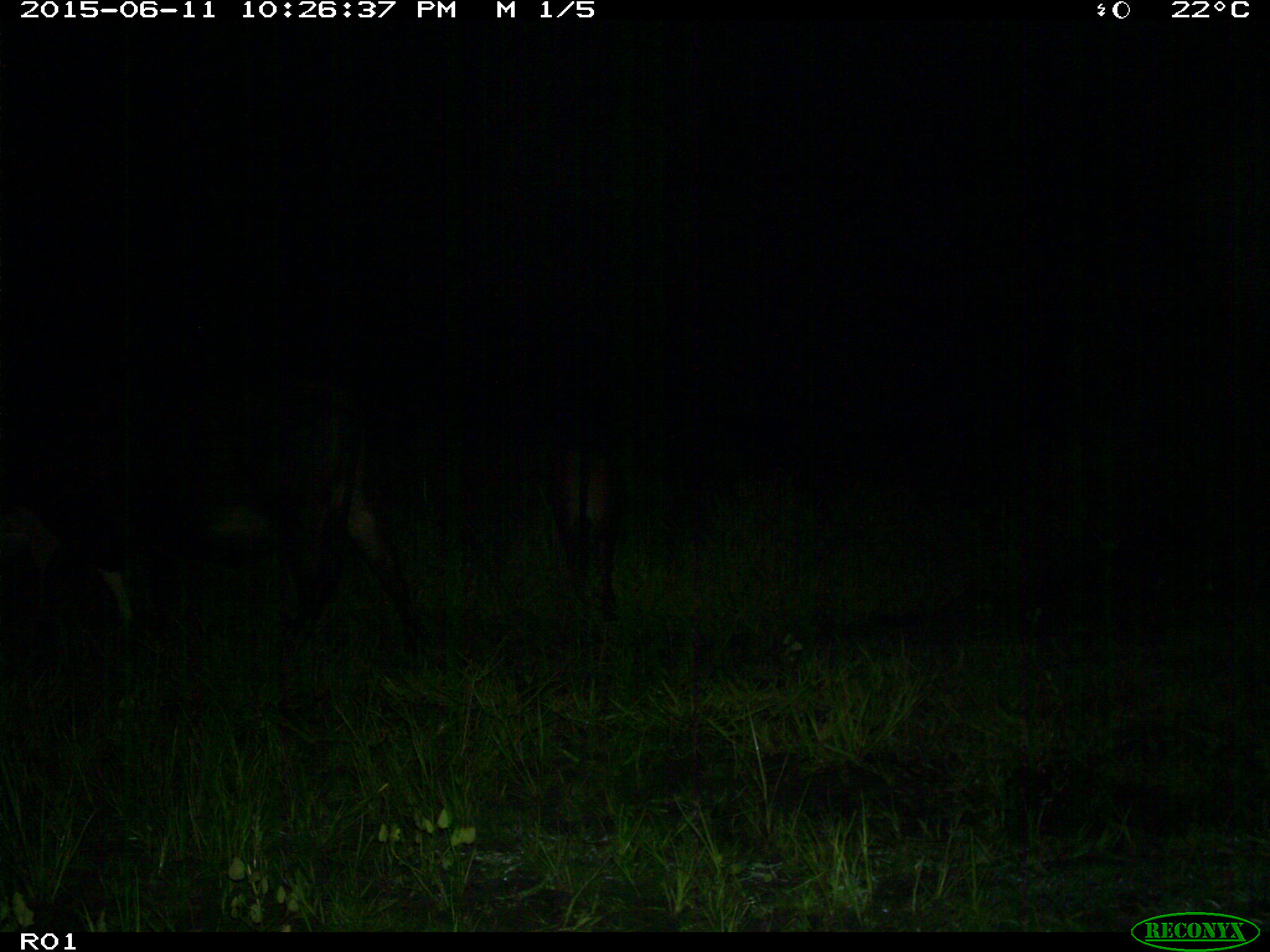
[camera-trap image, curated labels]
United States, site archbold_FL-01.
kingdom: Animalia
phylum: Chordata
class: Mammalia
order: Artiodactyla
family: Bovidae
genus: Bos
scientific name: Bos taurus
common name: domestic cow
Bos taurus (domestic cow).